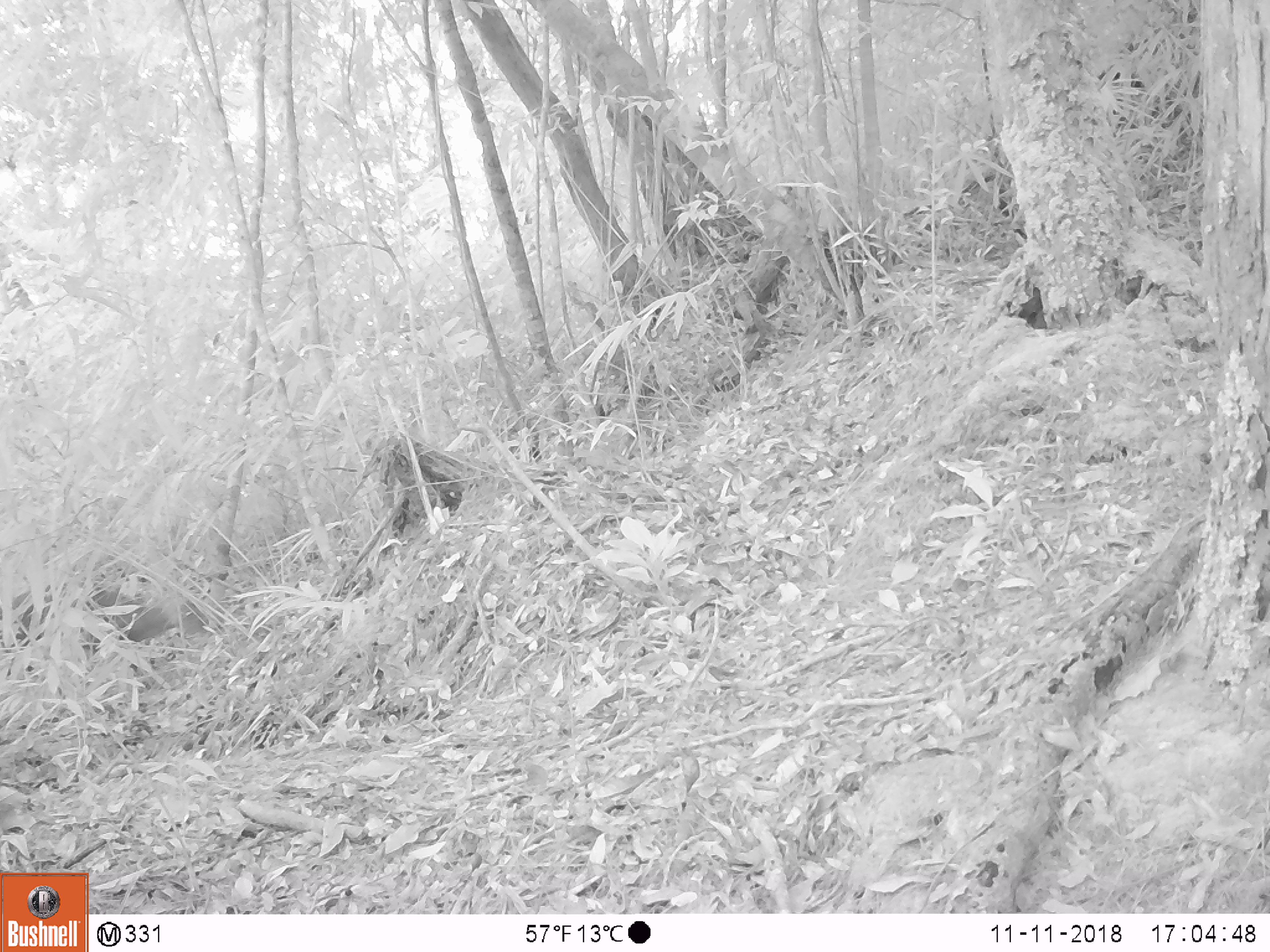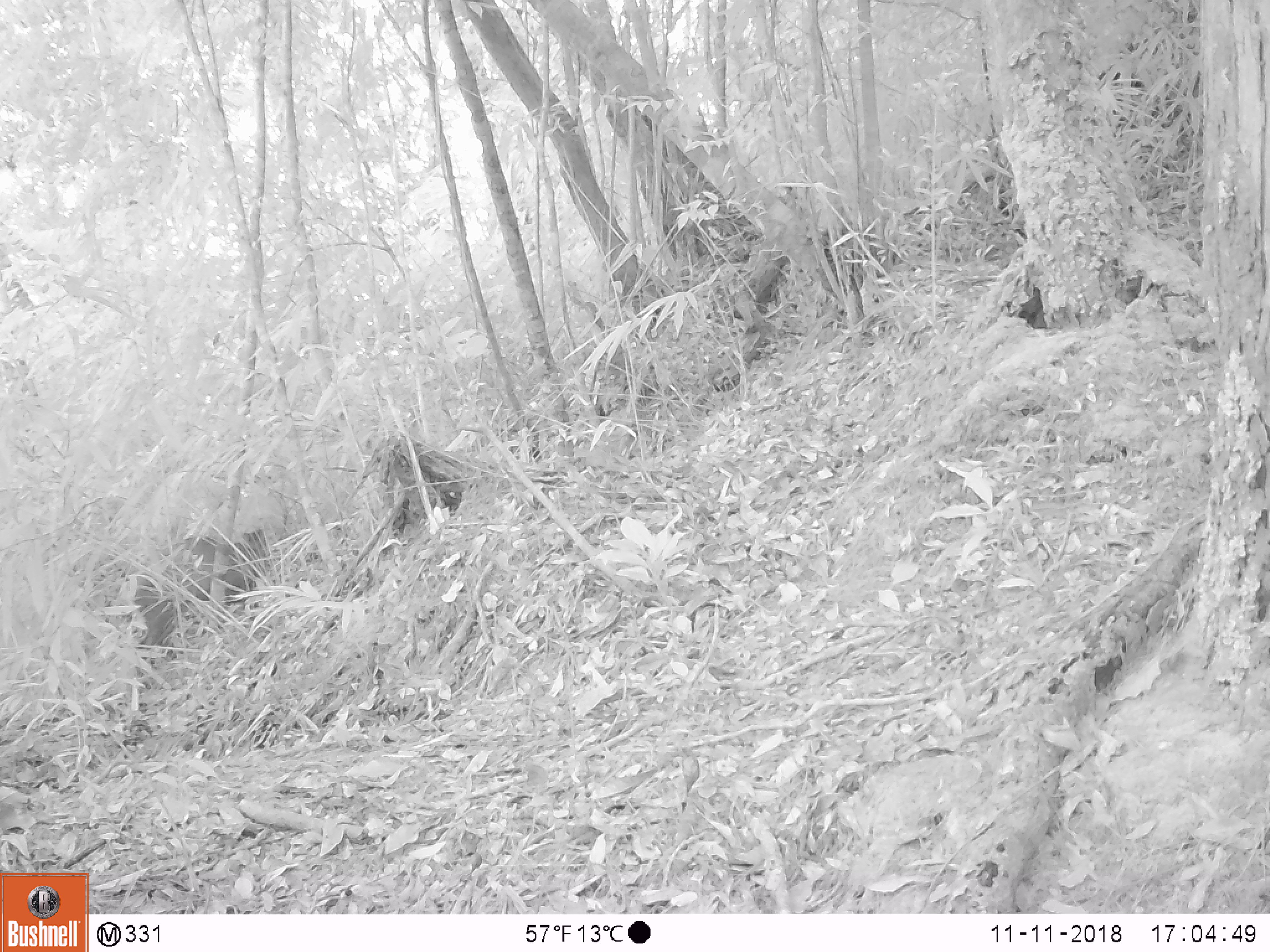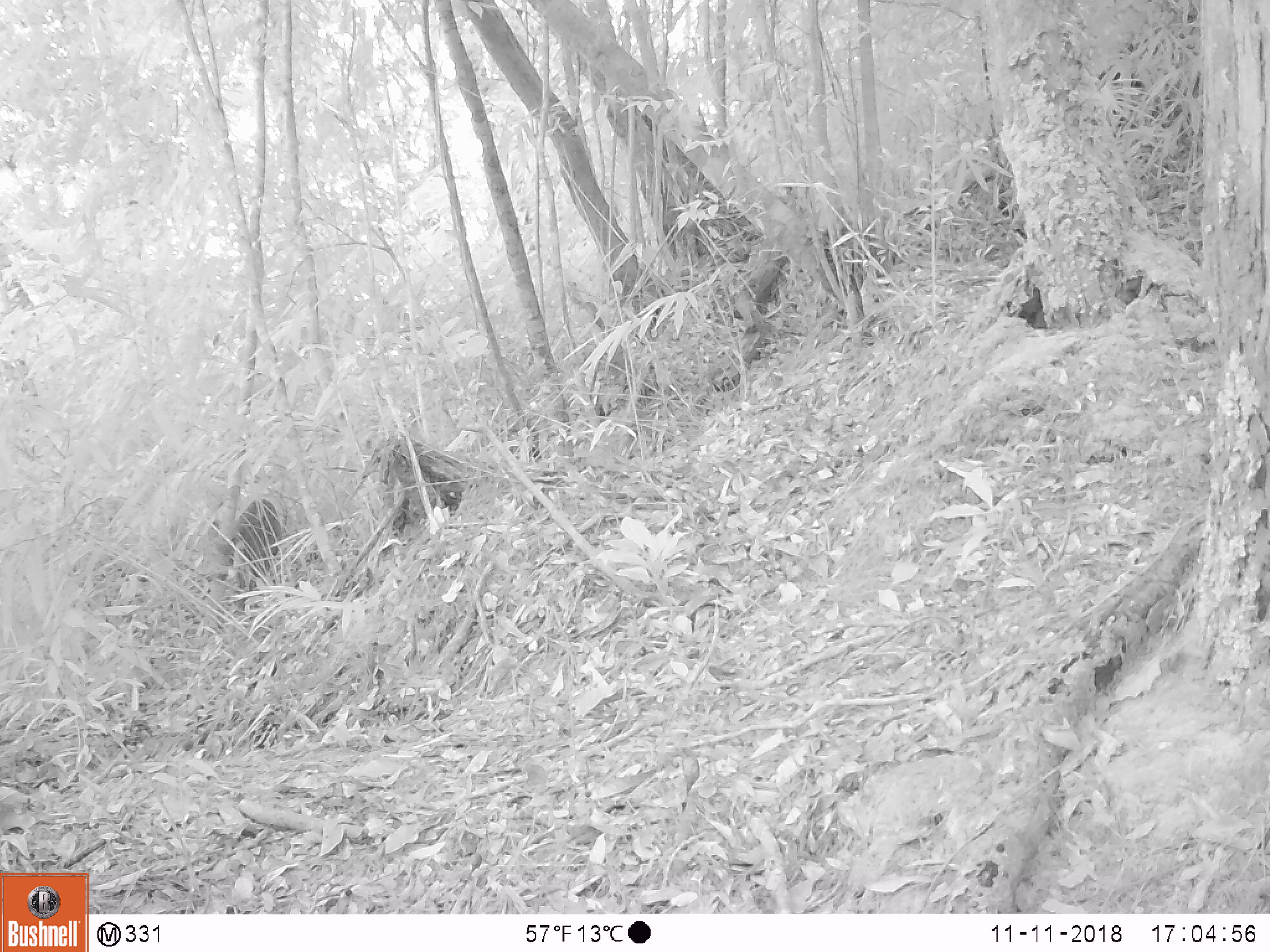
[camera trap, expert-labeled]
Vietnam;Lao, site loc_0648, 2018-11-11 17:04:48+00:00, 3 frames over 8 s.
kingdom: Animalia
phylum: Chordata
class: Mammalia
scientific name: Laurasiatheria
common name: ungulate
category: unidentified ungulates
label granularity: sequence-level